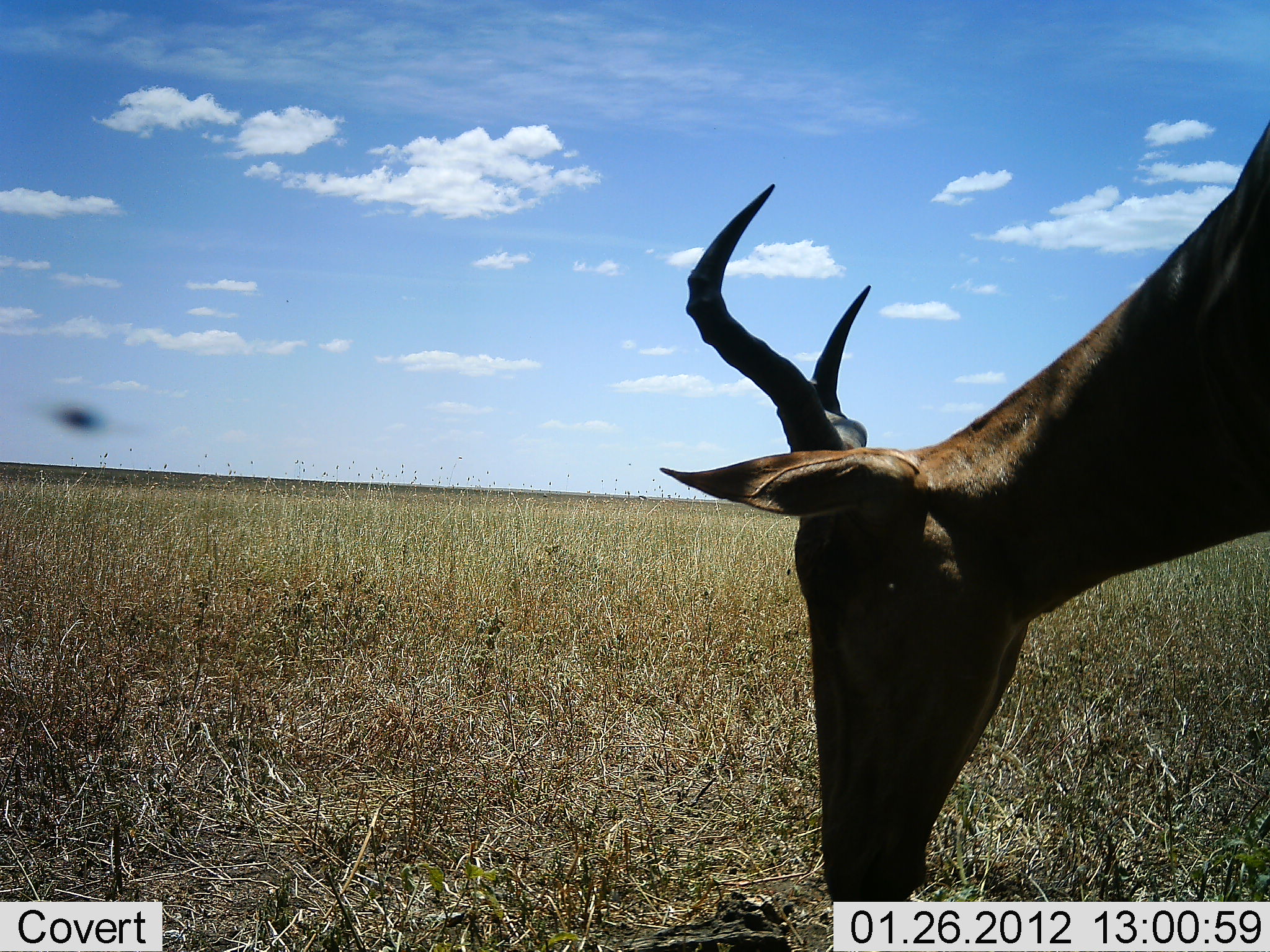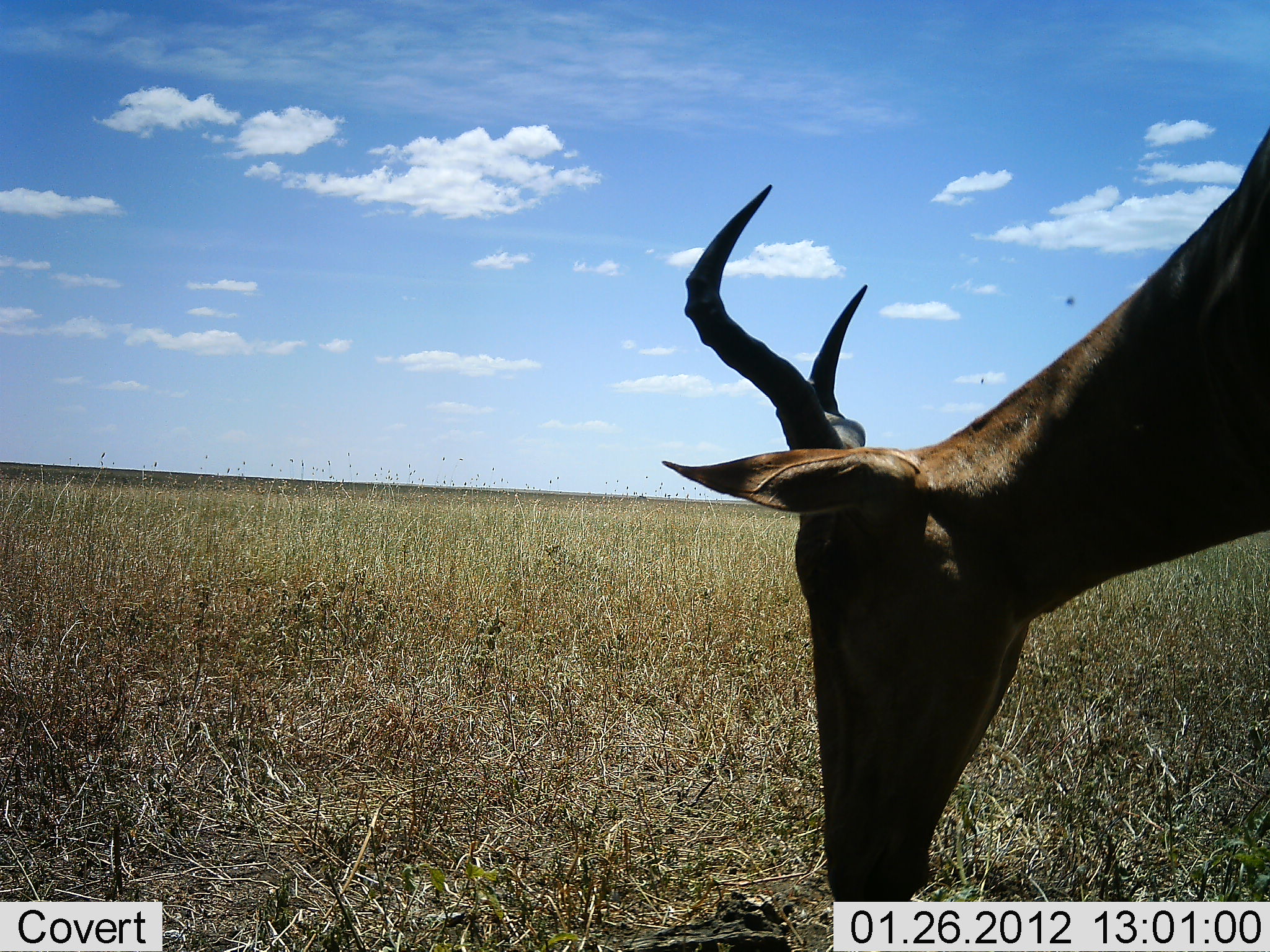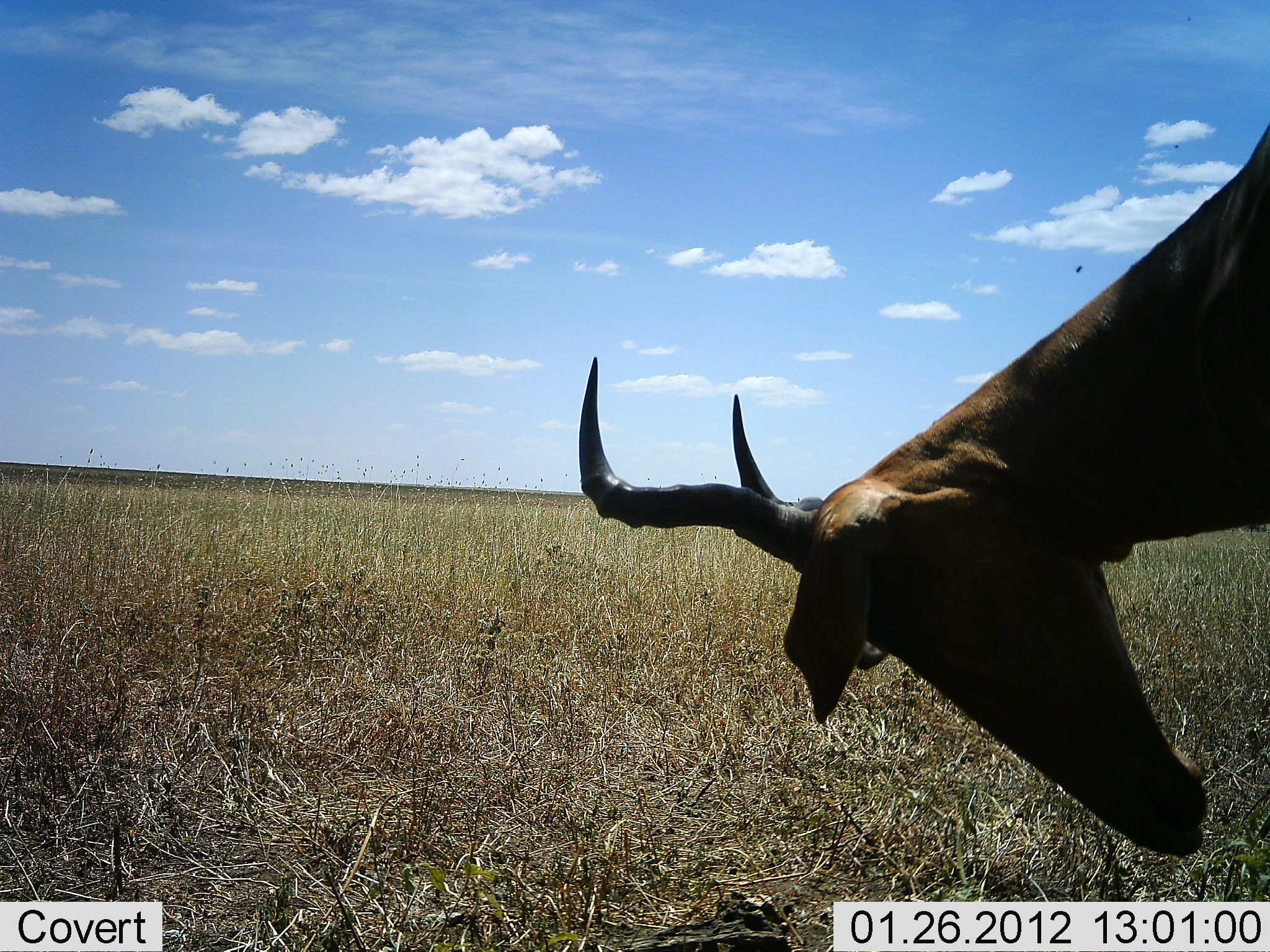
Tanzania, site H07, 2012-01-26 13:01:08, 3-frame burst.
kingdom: Animalia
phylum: Chordata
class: Mammalia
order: Artiodactyla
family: Bovidae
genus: Alcelaphus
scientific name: Alcelaphus buselaphus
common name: hartebeest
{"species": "hartebeest (Alcelaphus buselaphus)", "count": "1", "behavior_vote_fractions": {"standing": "31%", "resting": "0%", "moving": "0%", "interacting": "0%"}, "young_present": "0%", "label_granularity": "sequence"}